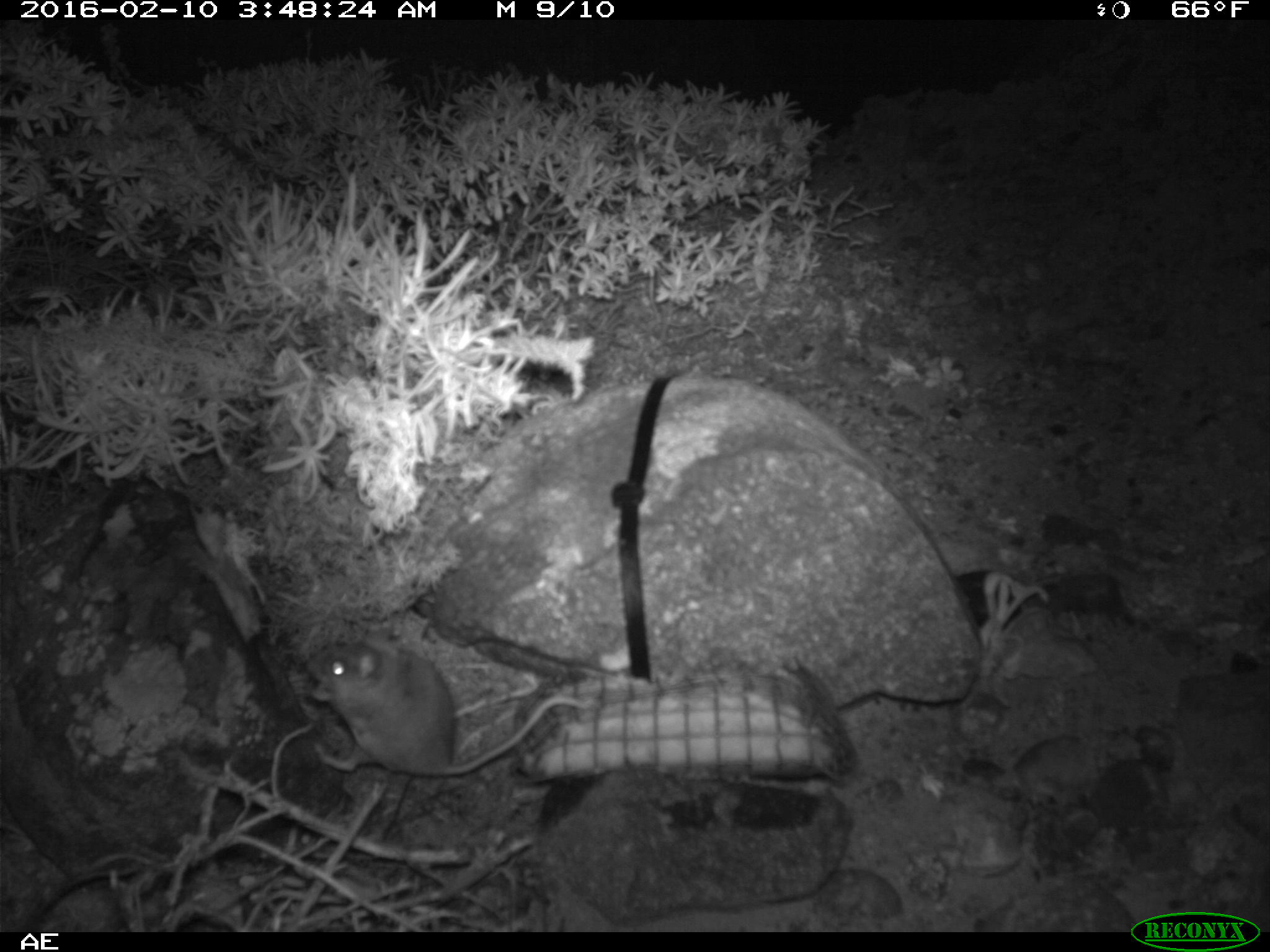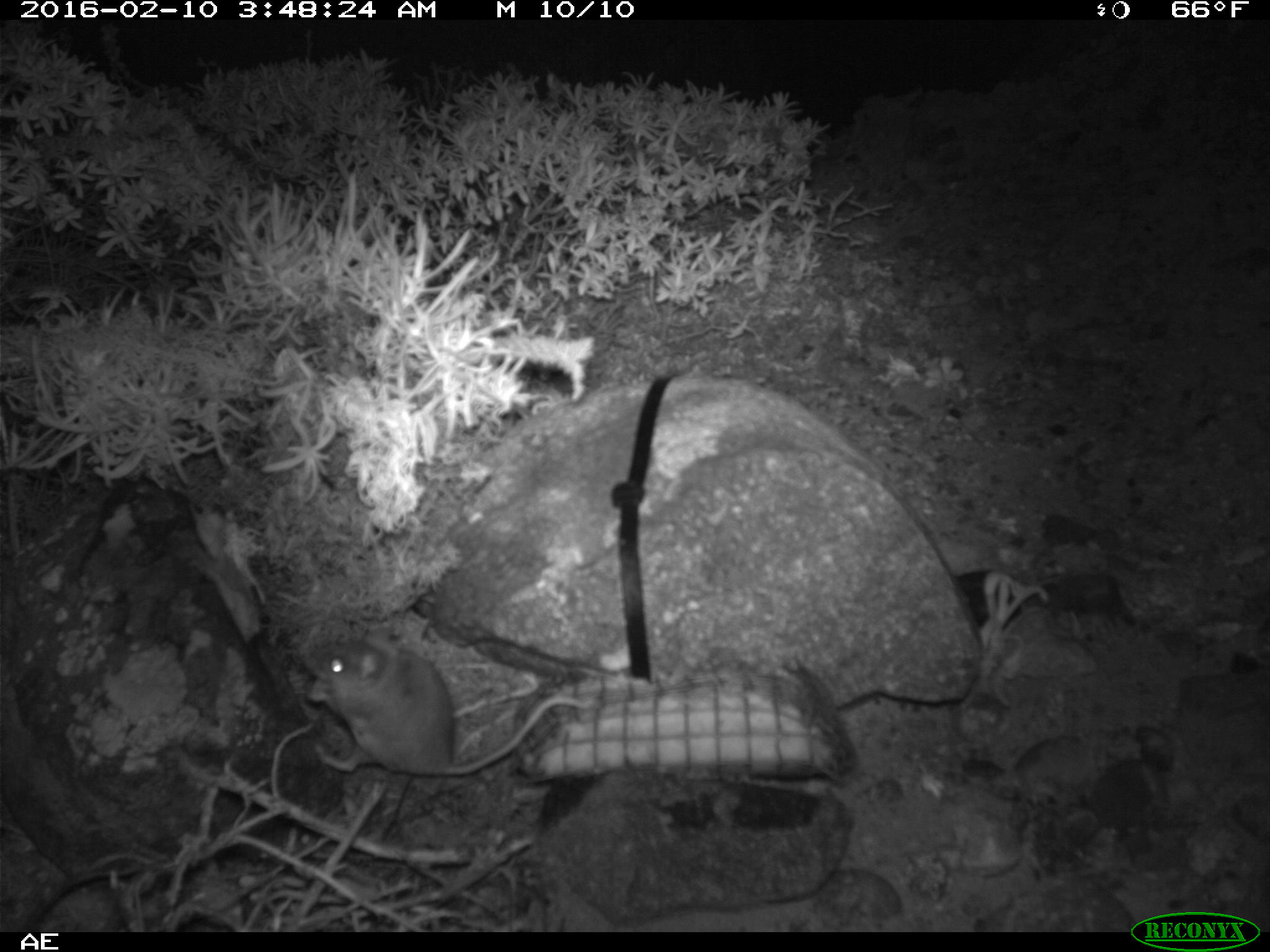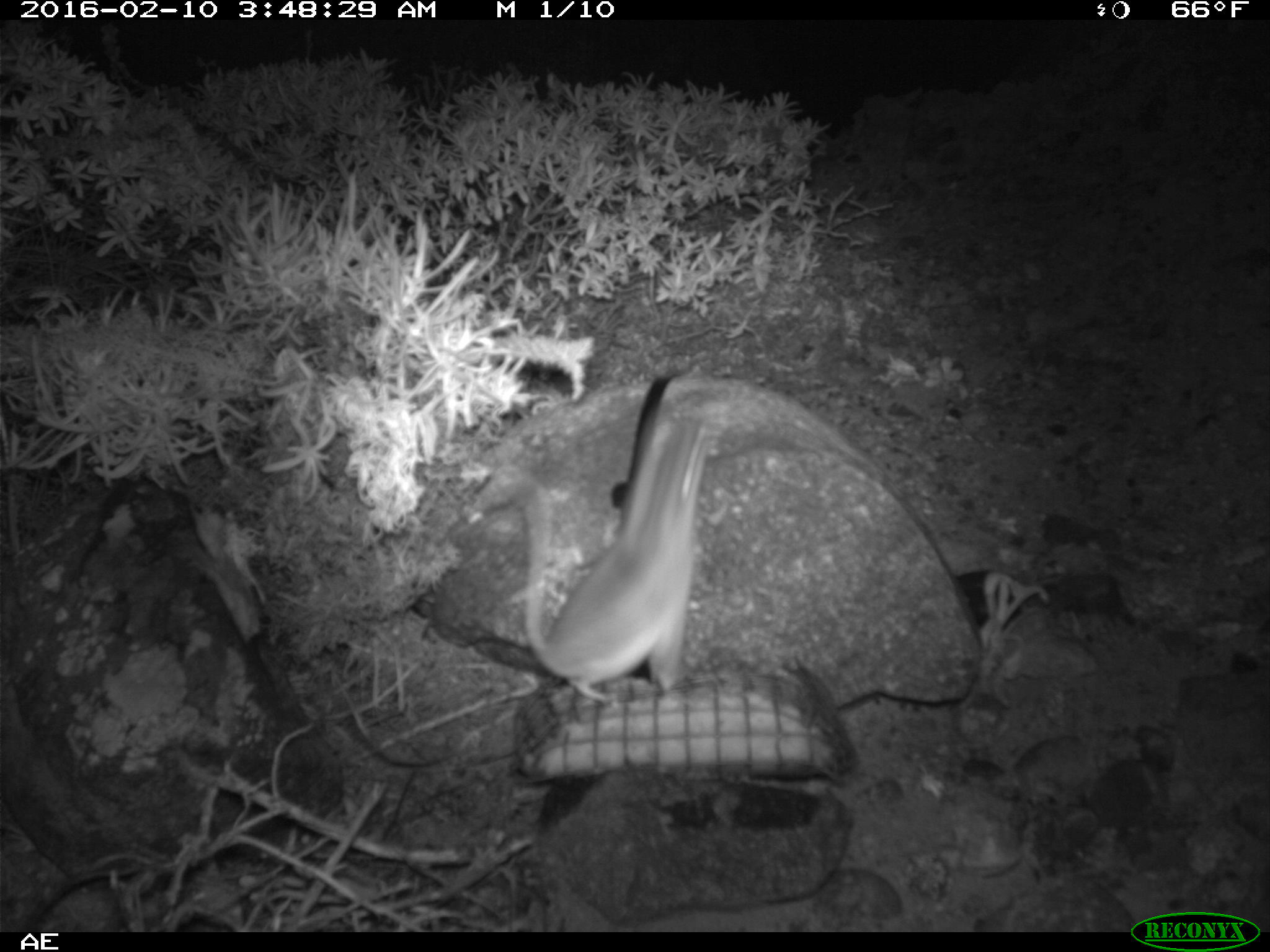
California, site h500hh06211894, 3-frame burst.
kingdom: Animalia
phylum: Chordata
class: Mammalia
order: Rodentia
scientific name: Rodentia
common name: rodent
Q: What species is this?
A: Rodent (Rodentia).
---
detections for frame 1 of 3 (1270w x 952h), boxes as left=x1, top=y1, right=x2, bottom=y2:
rodent: left=308, top=627, right=592, bottom=775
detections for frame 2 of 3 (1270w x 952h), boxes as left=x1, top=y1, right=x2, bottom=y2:
rodent: left=300, top=637, right=595, bottom=777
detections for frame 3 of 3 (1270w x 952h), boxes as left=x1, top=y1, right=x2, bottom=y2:
rodent: left=482, top=415, right=709, bottom=702